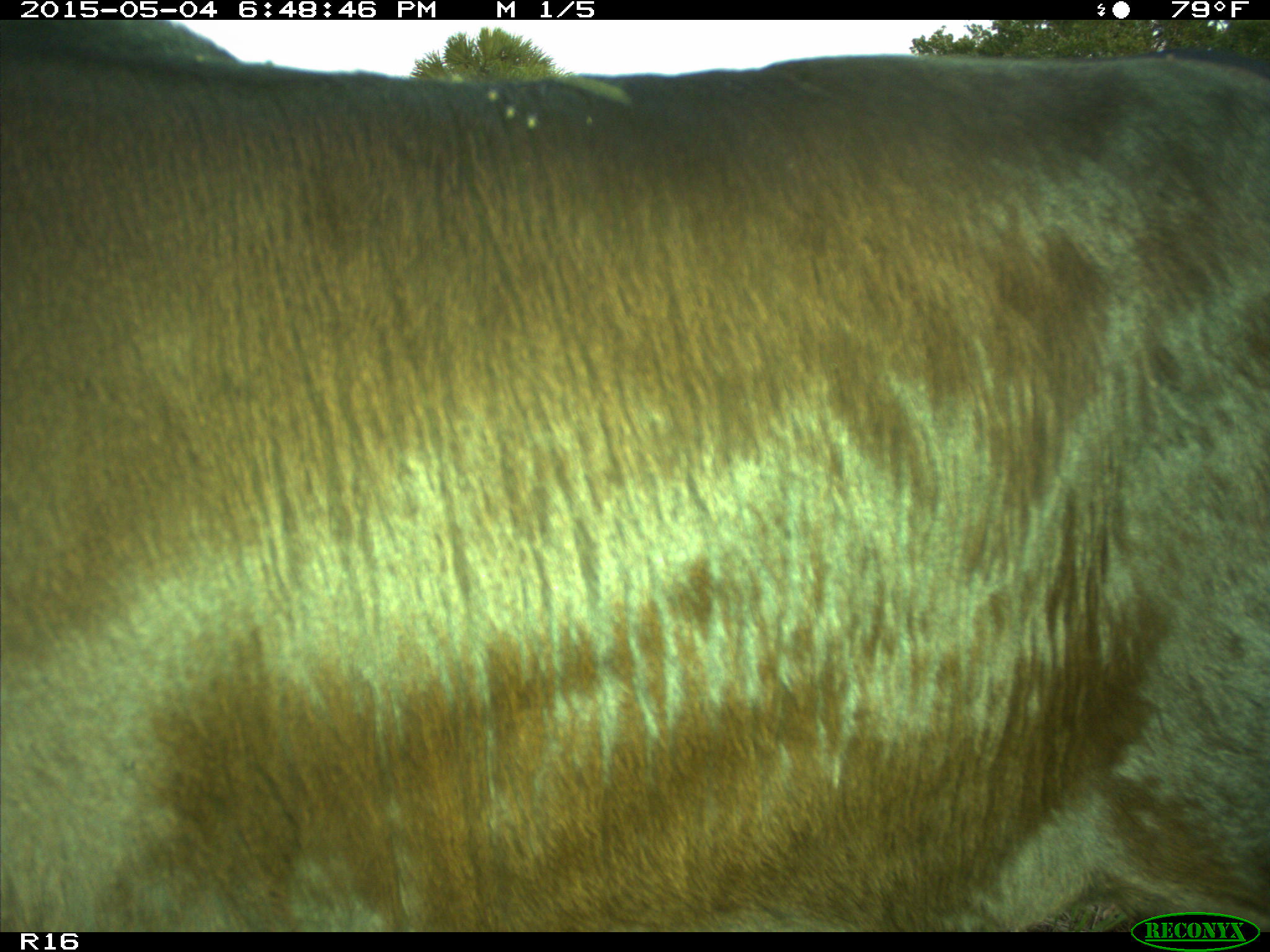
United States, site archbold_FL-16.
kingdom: Animalia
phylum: Chordata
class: Mammalia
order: Artiodactyla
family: Bovidae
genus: Bos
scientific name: Bos taurus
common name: domestic cow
Bos taurus (domestic cow).